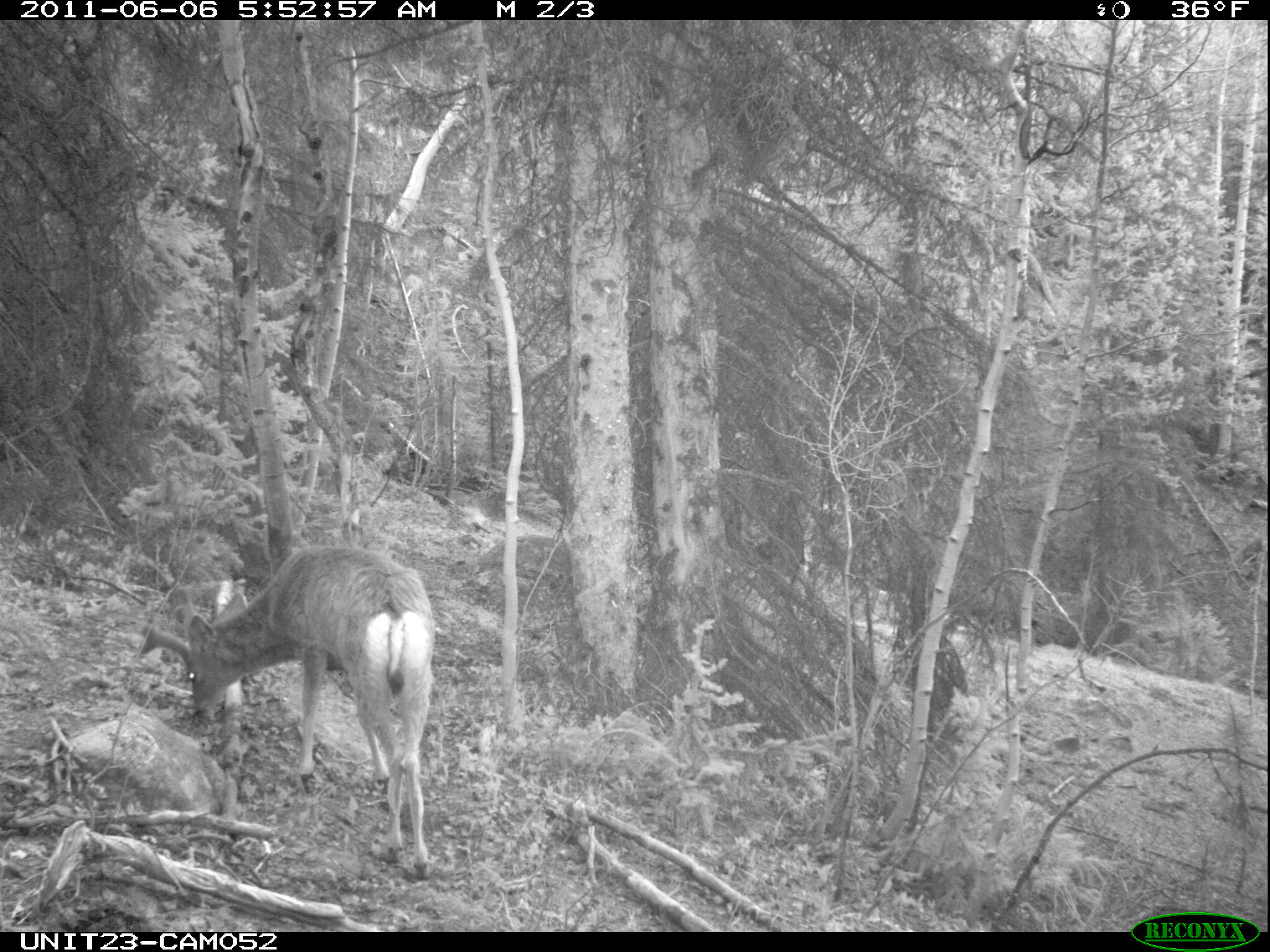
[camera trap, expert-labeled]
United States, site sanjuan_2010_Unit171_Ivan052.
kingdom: Animalia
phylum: Chordata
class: Mammalia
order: Artiodactyla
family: Cervidae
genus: Odocoileus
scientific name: Odocoileus hemionus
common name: mule deer